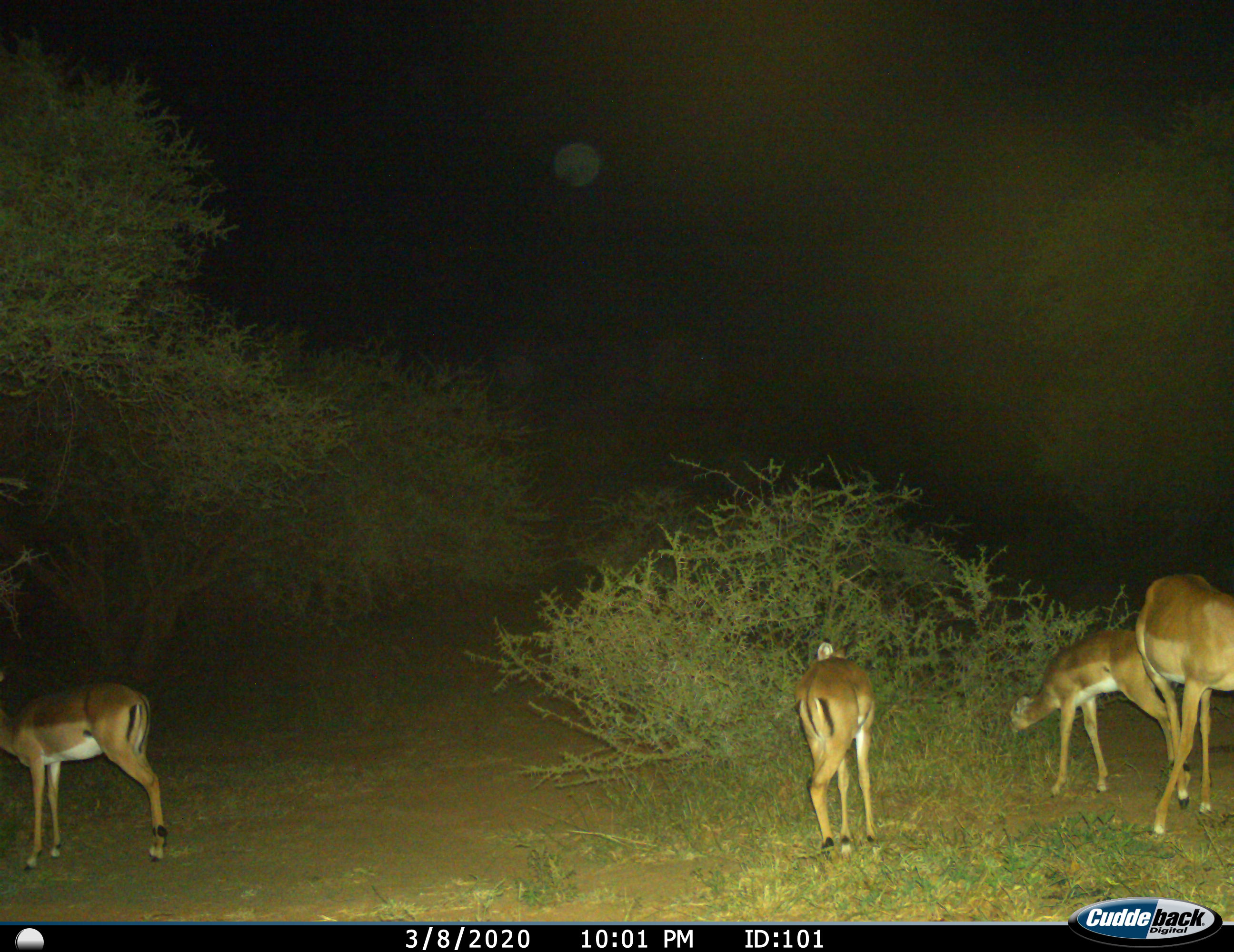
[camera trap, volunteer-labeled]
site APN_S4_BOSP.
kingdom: Animalia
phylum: Chordata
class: Mammalia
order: Artiodactyla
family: Bovidae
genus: Aepyceros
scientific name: Aepyceros melampus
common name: impala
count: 4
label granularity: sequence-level